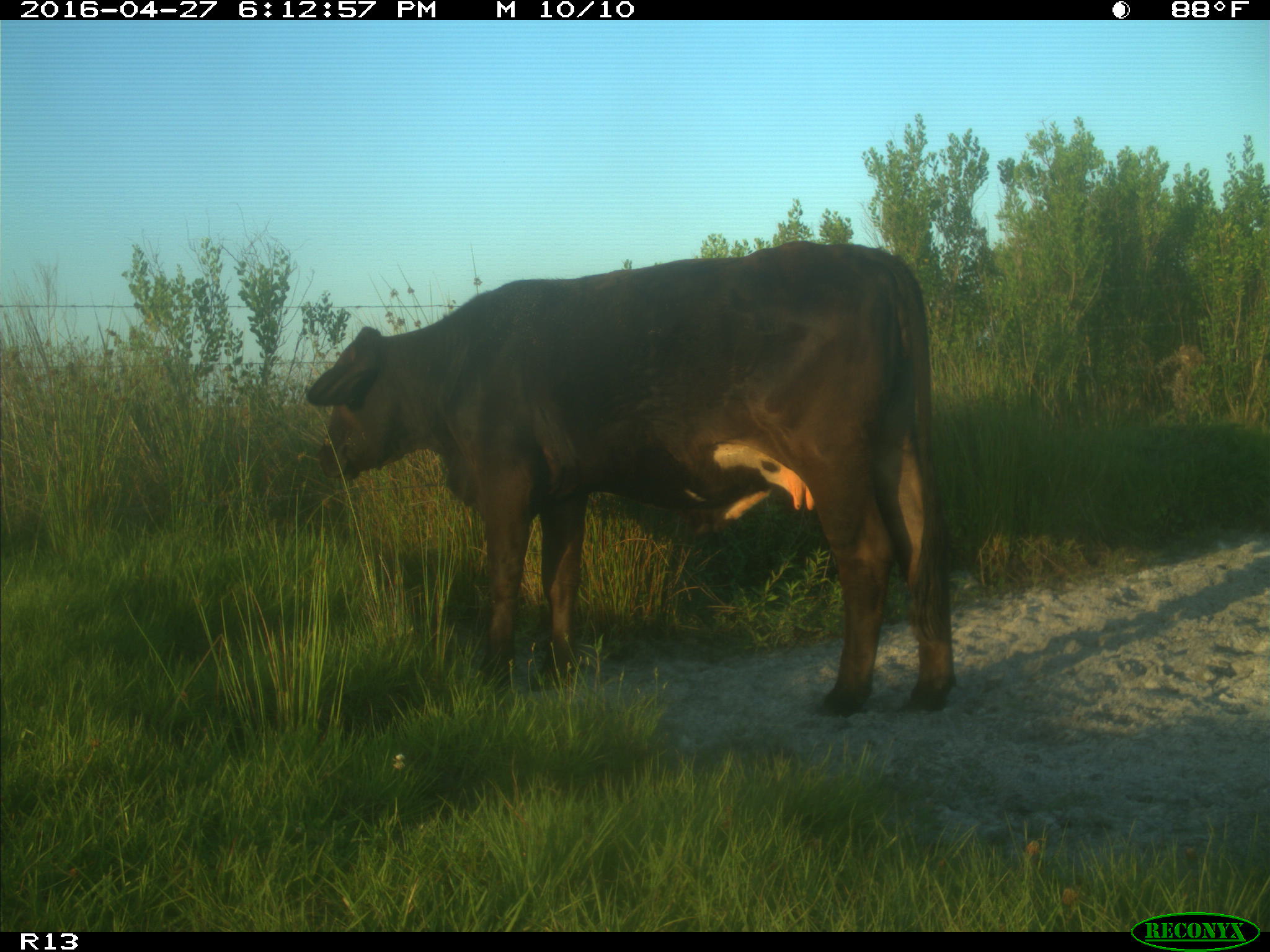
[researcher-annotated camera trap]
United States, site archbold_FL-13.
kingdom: Animalia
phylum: Chordata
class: Mammalia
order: Artiodactyla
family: Bovidae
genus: Bos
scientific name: Bos taurus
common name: domestic cow